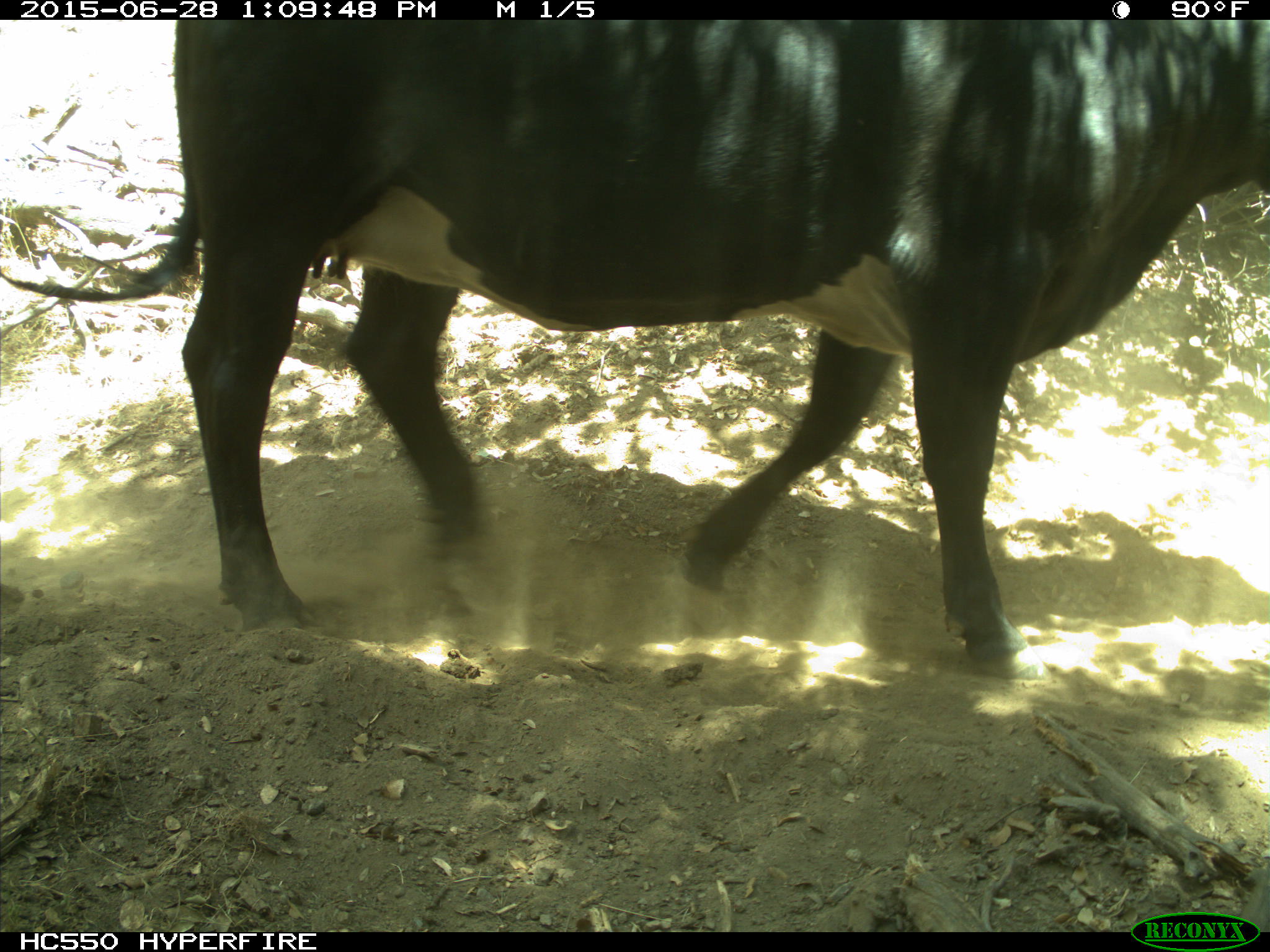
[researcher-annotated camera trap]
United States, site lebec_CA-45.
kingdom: Animalia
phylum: Chordata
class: Mammalia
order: Artiodactyla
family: Bovidae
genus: Bos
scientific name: Bos taurus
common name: domestic cow